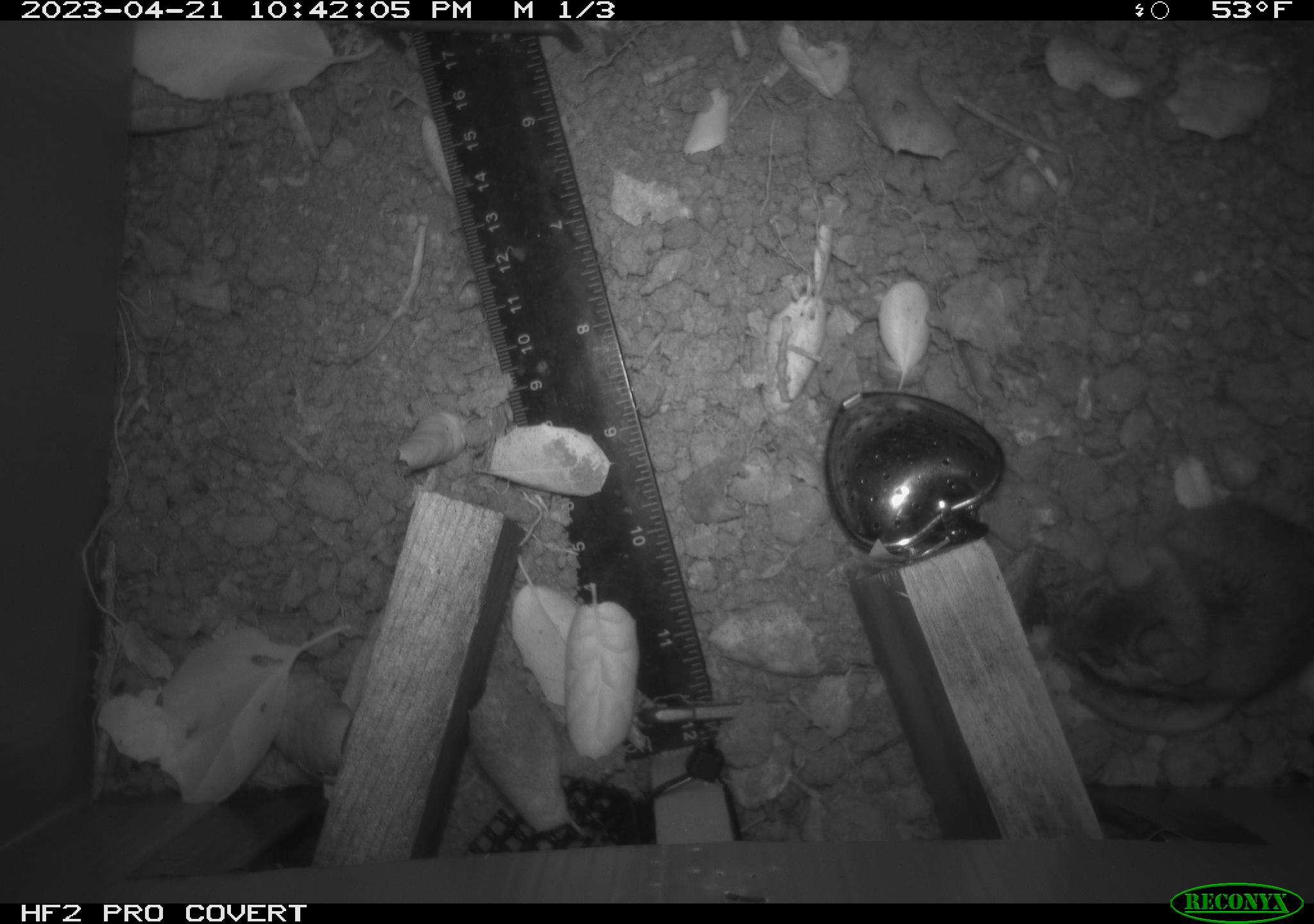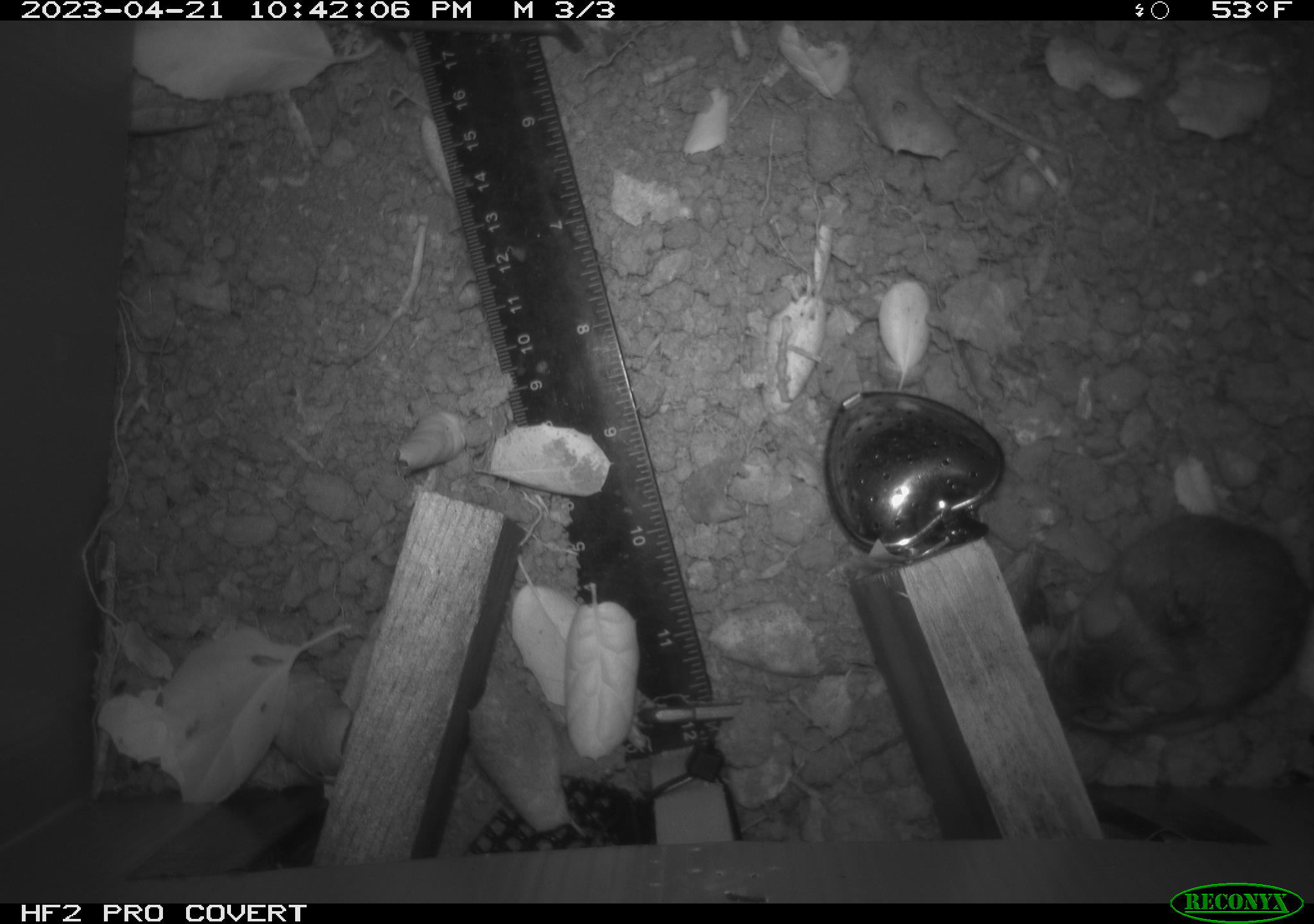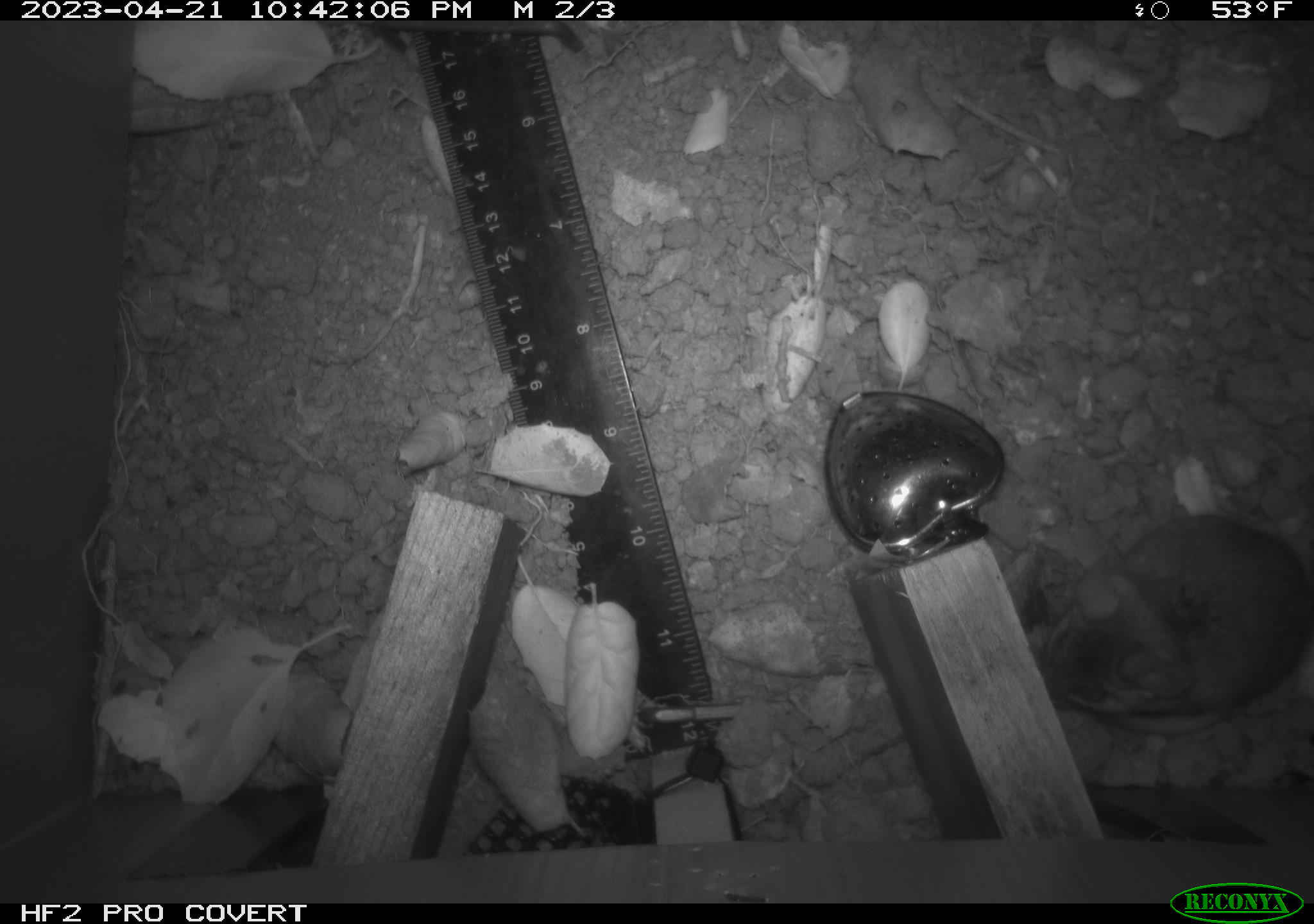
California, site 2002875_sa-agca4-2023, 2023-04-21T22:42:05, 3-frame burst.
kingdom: Animalia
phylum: Chordata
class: Mammalia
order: Rodentia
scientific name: Rodentia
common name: mouse species